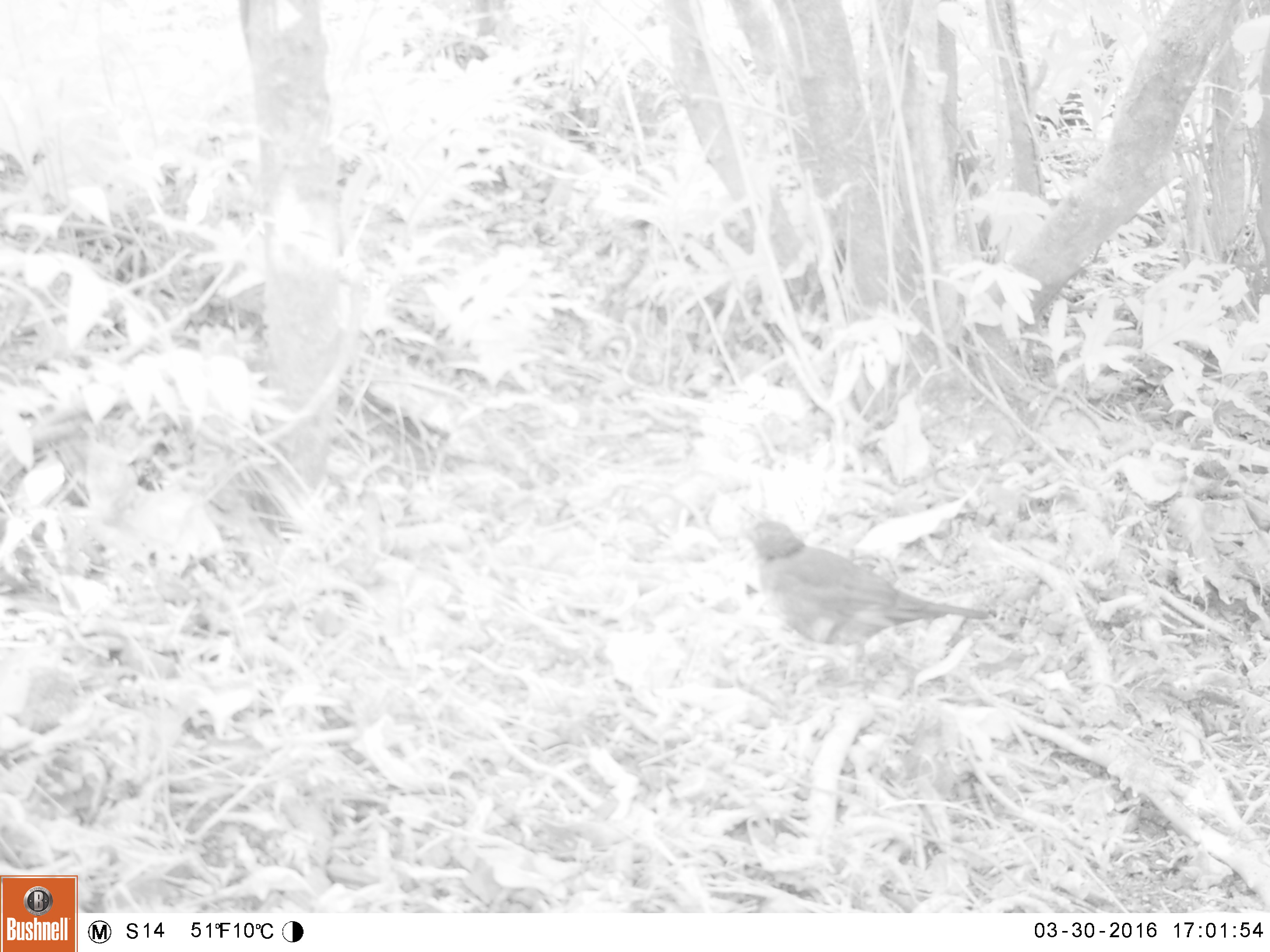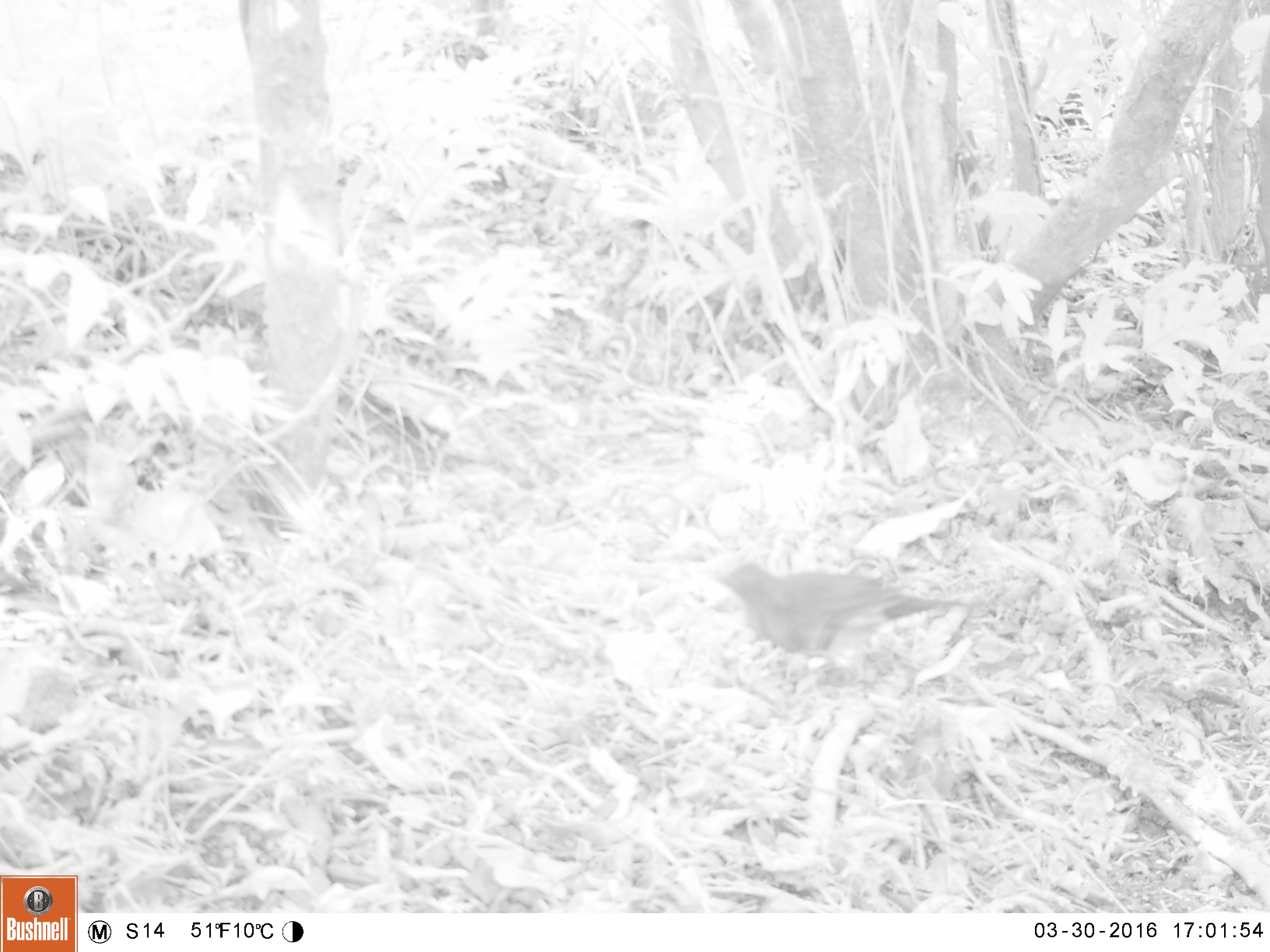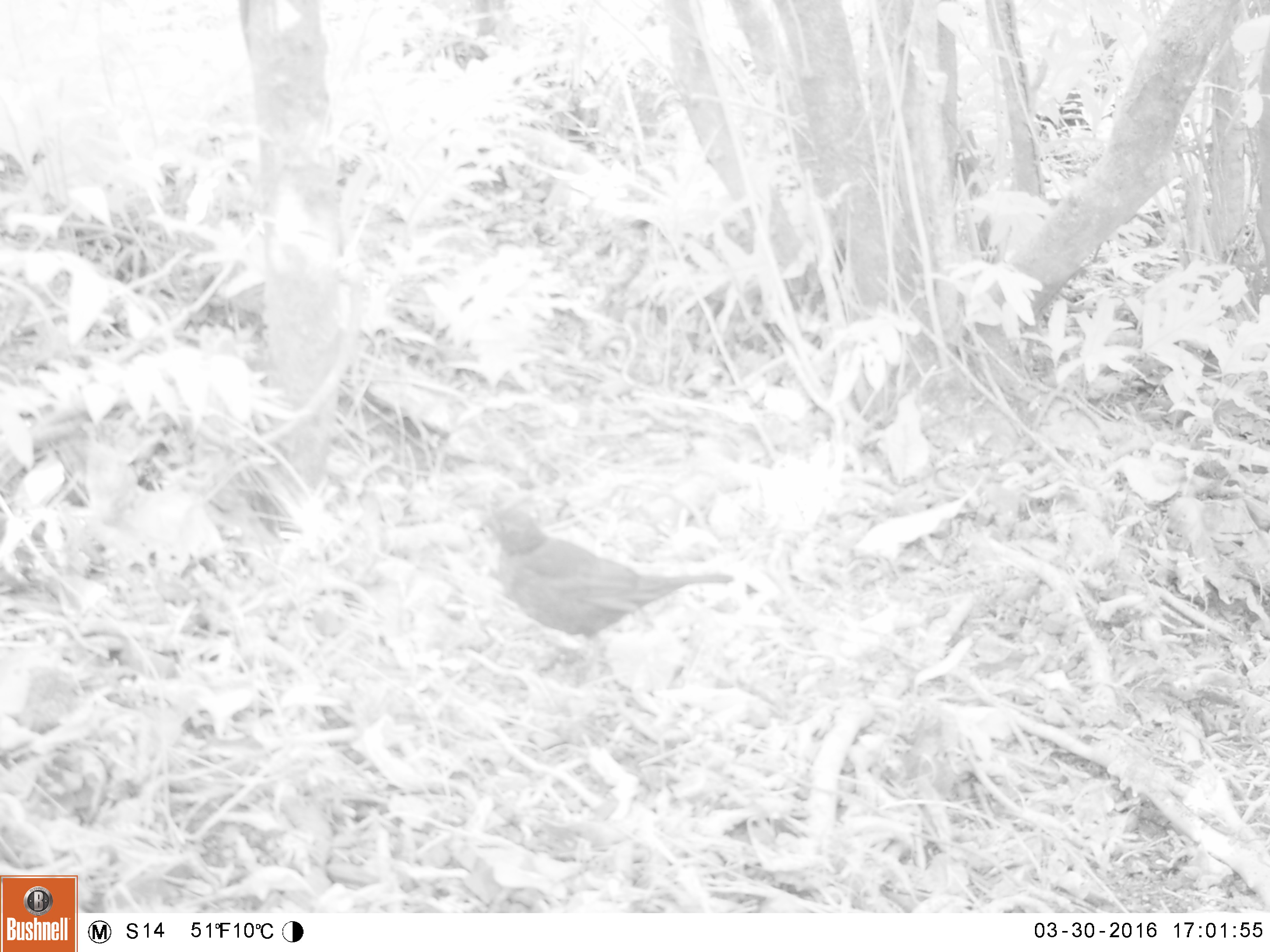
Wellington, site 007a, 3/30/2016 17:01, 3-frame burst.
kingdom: Animalia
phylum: Chordata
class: Aves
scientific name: Aves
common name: bird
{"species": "bird (Aves)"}